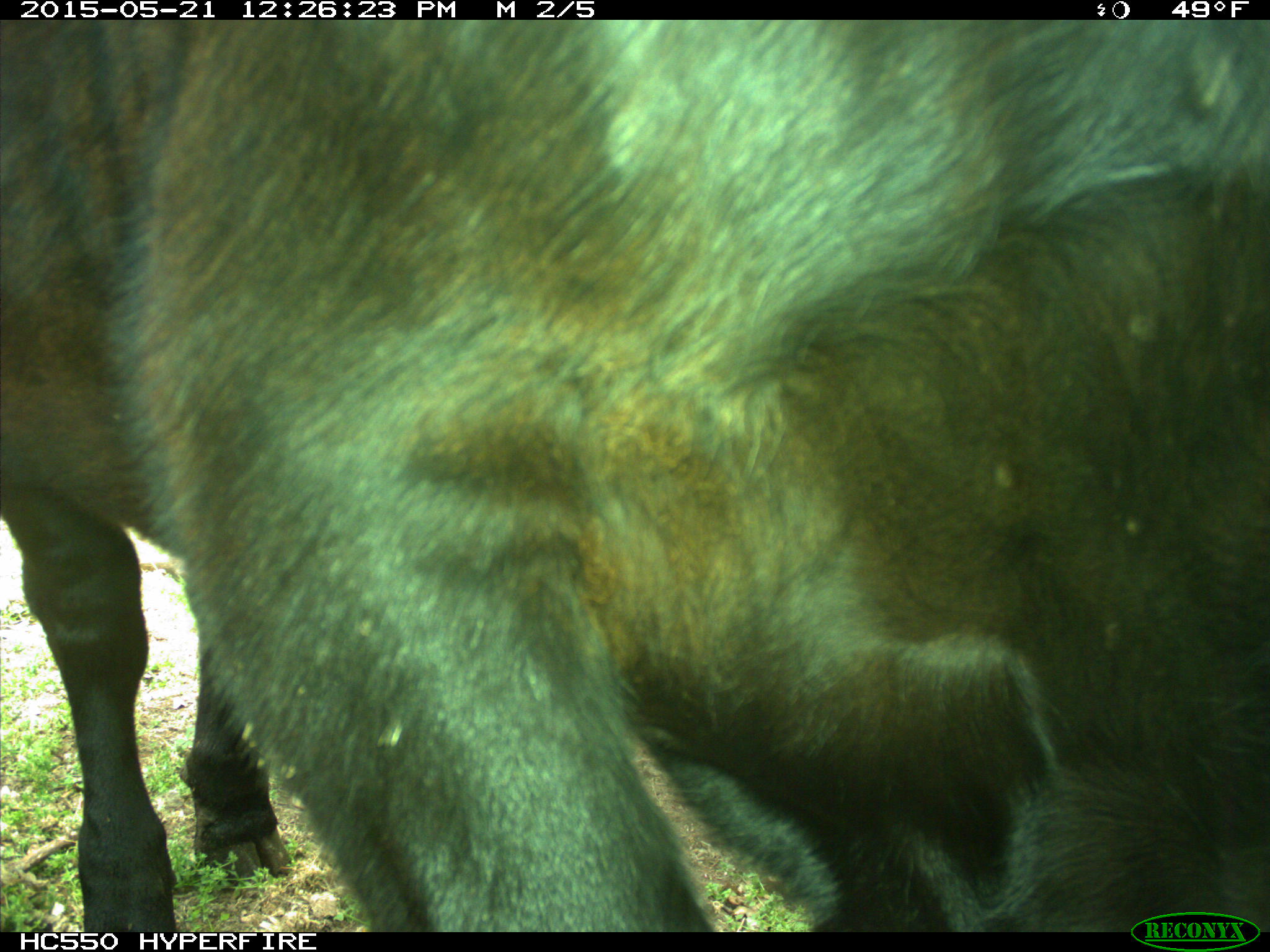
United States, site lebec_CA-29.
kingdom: Animalia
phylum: Chordata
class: Mammalia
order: Artiodactyla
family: Bovidae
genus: Bos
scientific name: Bos taurus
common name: domestic cow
Bos taurus (domestic cow).